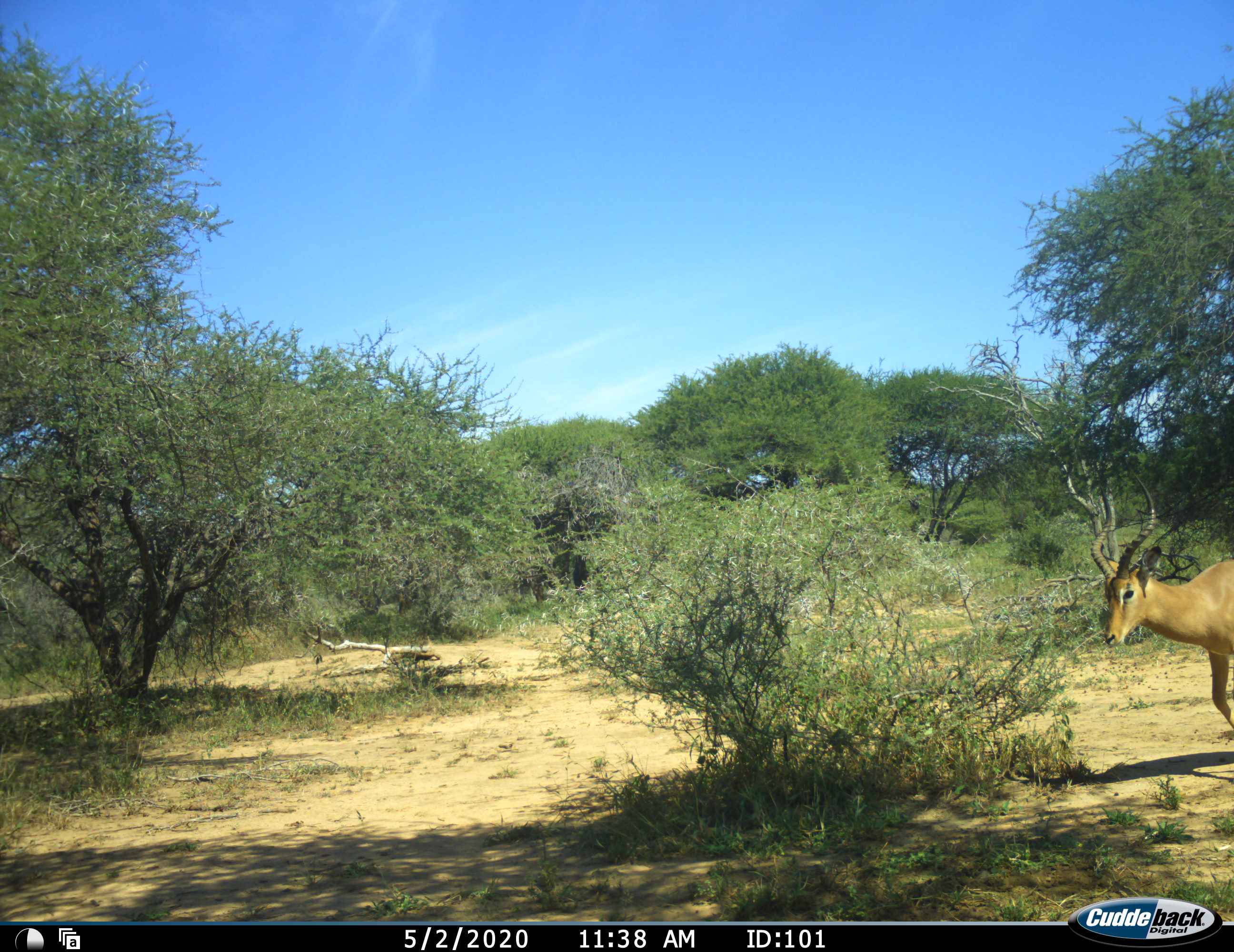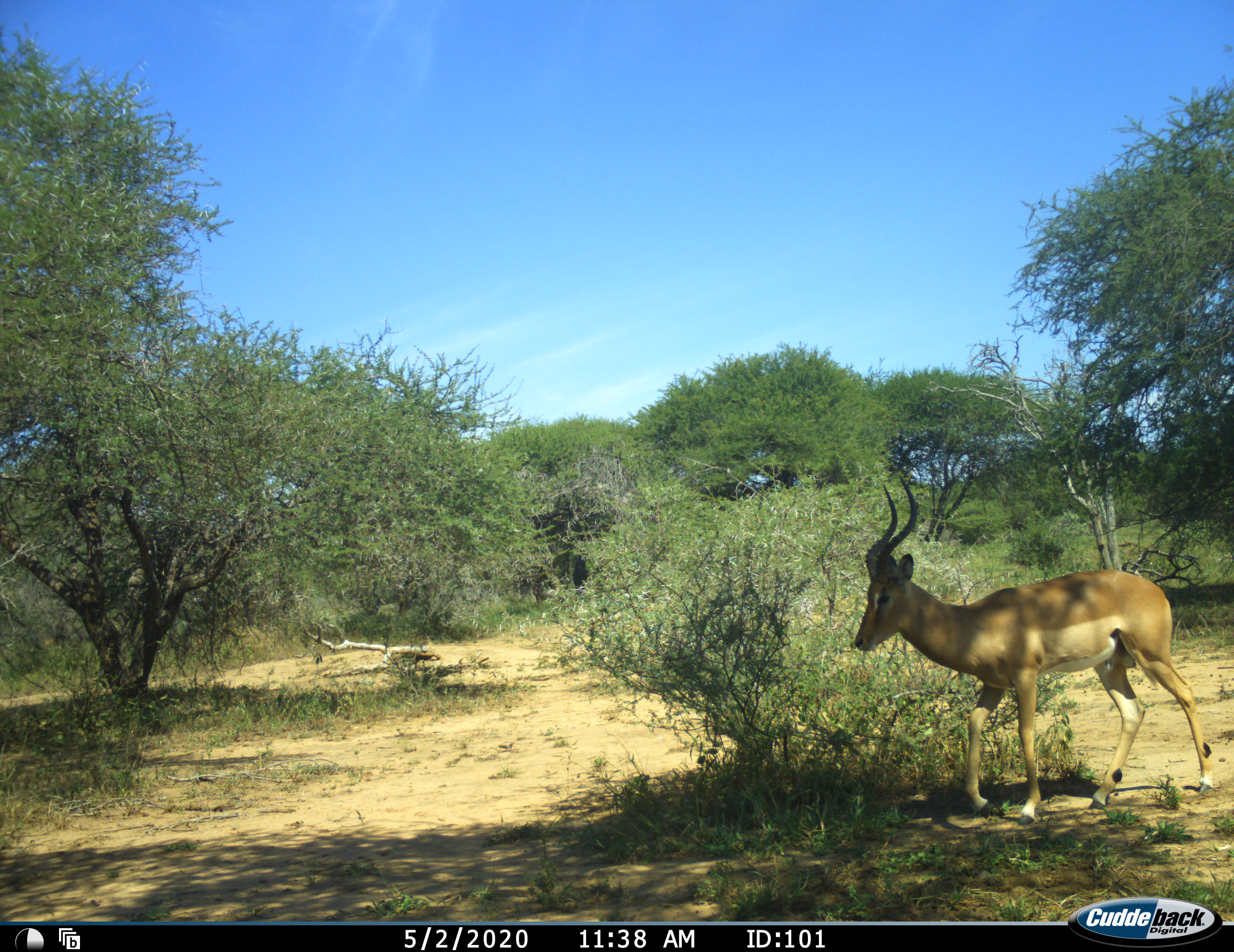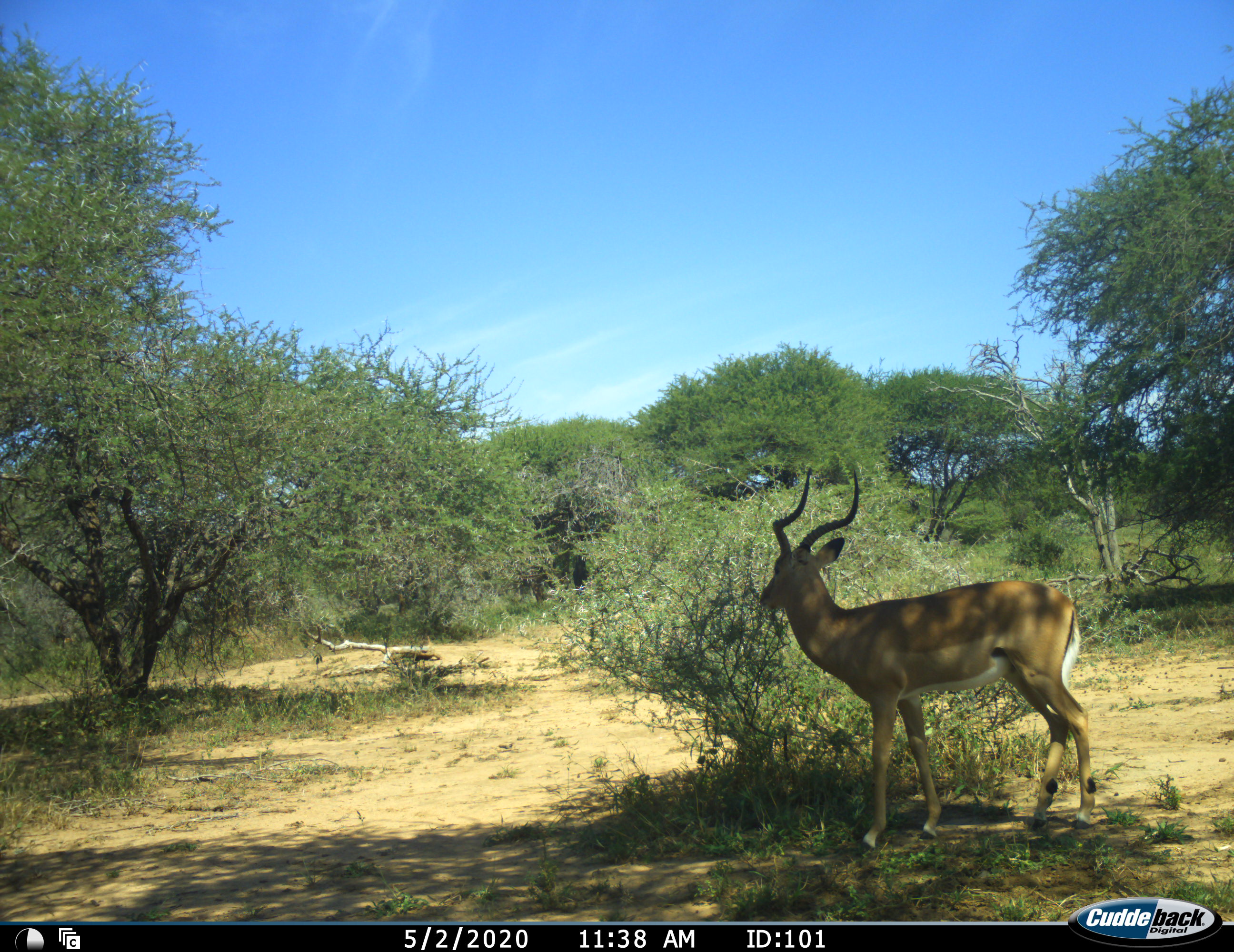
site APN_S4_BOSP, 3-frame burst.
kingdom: Animalia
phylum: Chordata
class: Mammalia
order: Artiodactyla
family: Bovidae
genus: Aepyceros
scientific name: Aepyceros melampus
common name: impala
Impala (Aepyceros melampus), count 1. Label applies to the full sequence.